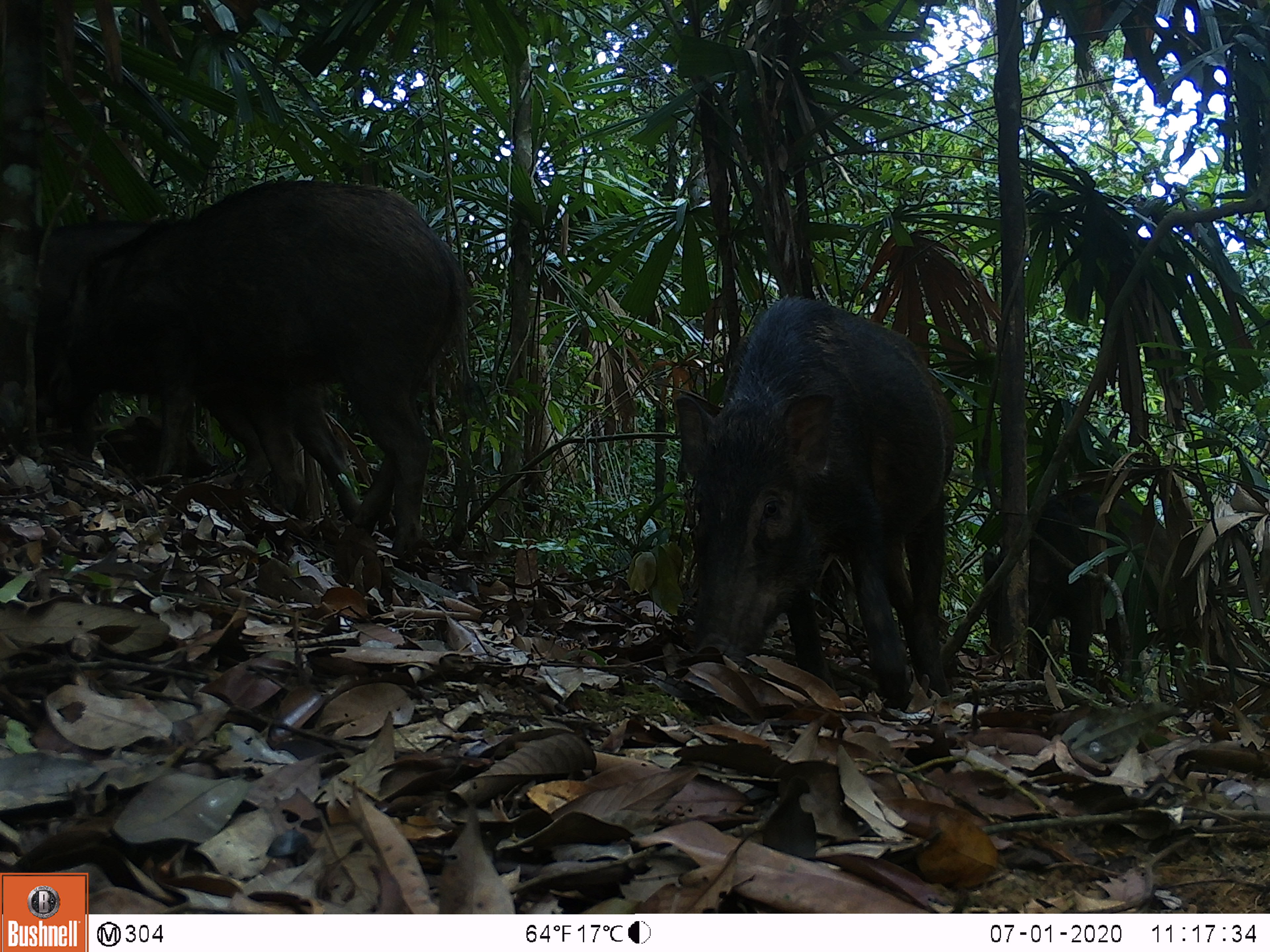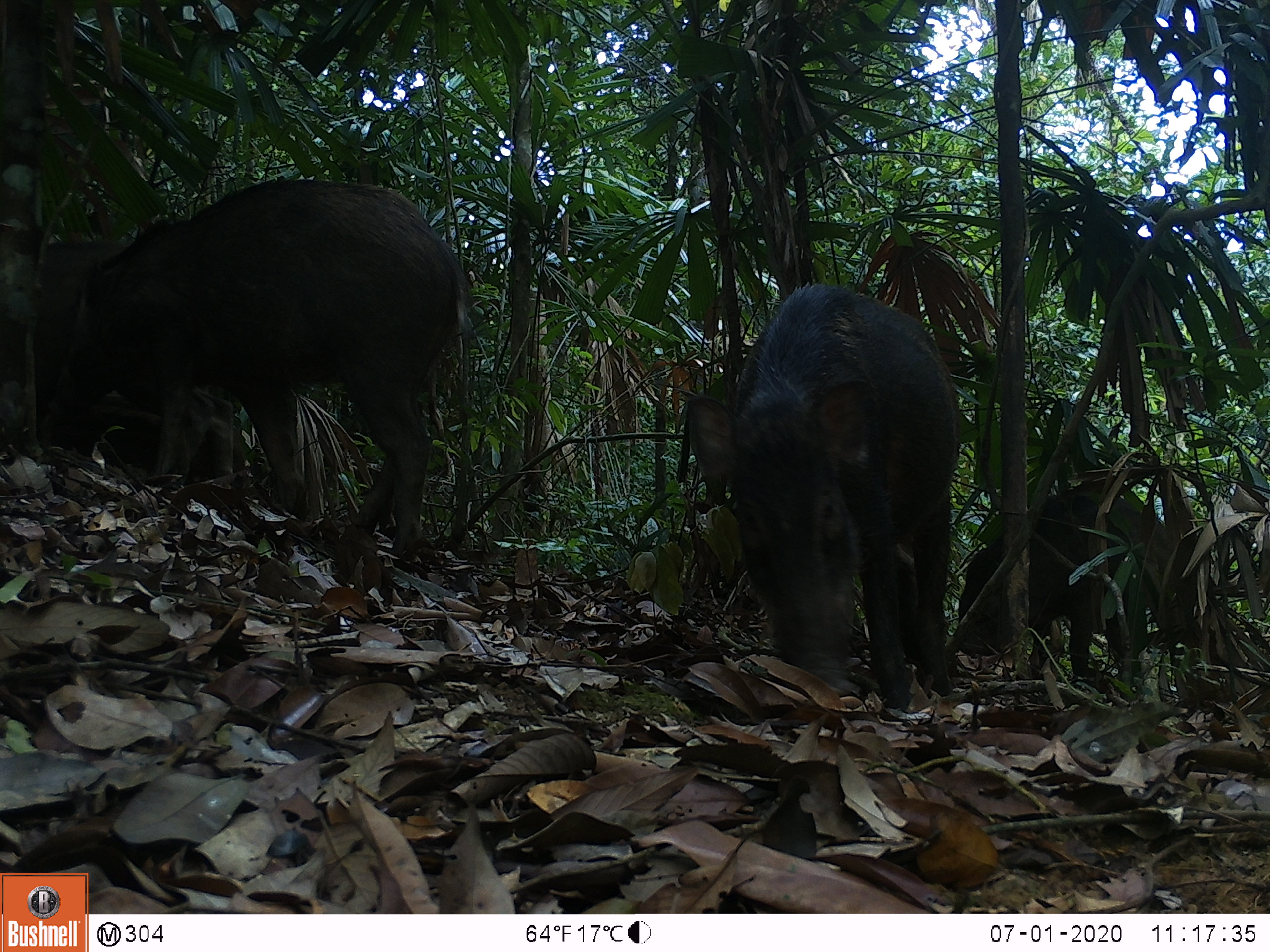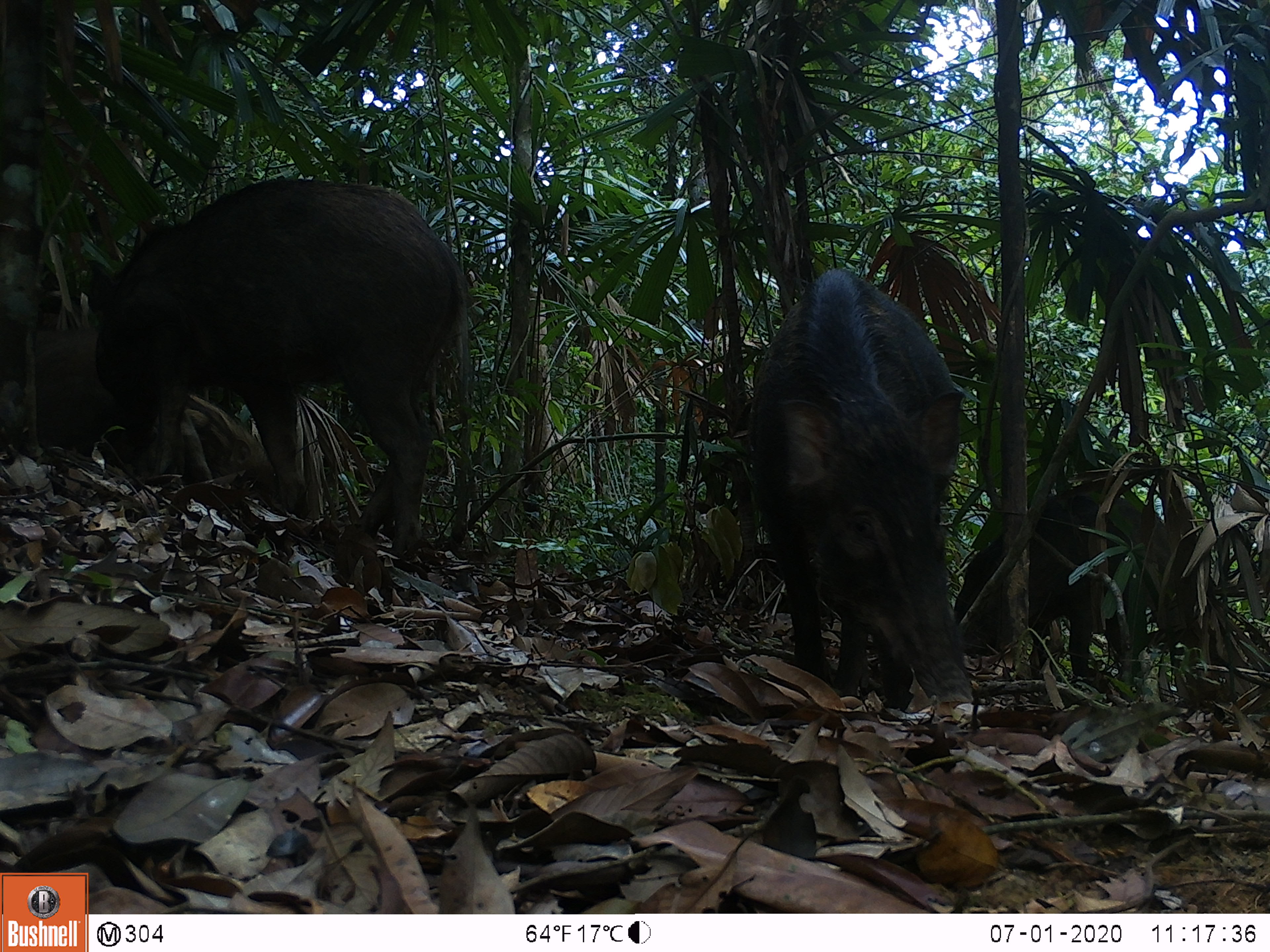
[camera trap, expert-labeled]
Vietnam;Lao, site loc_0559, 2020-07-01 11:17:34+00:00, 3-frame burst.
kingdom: Animalia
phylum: Chordata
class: Mammalia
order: Artiodactyla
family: Suidae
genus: Sus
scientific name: Sus scrofa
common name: eurasian wild pig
Eurasian wild pig (Sus scrofa). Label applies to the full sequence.